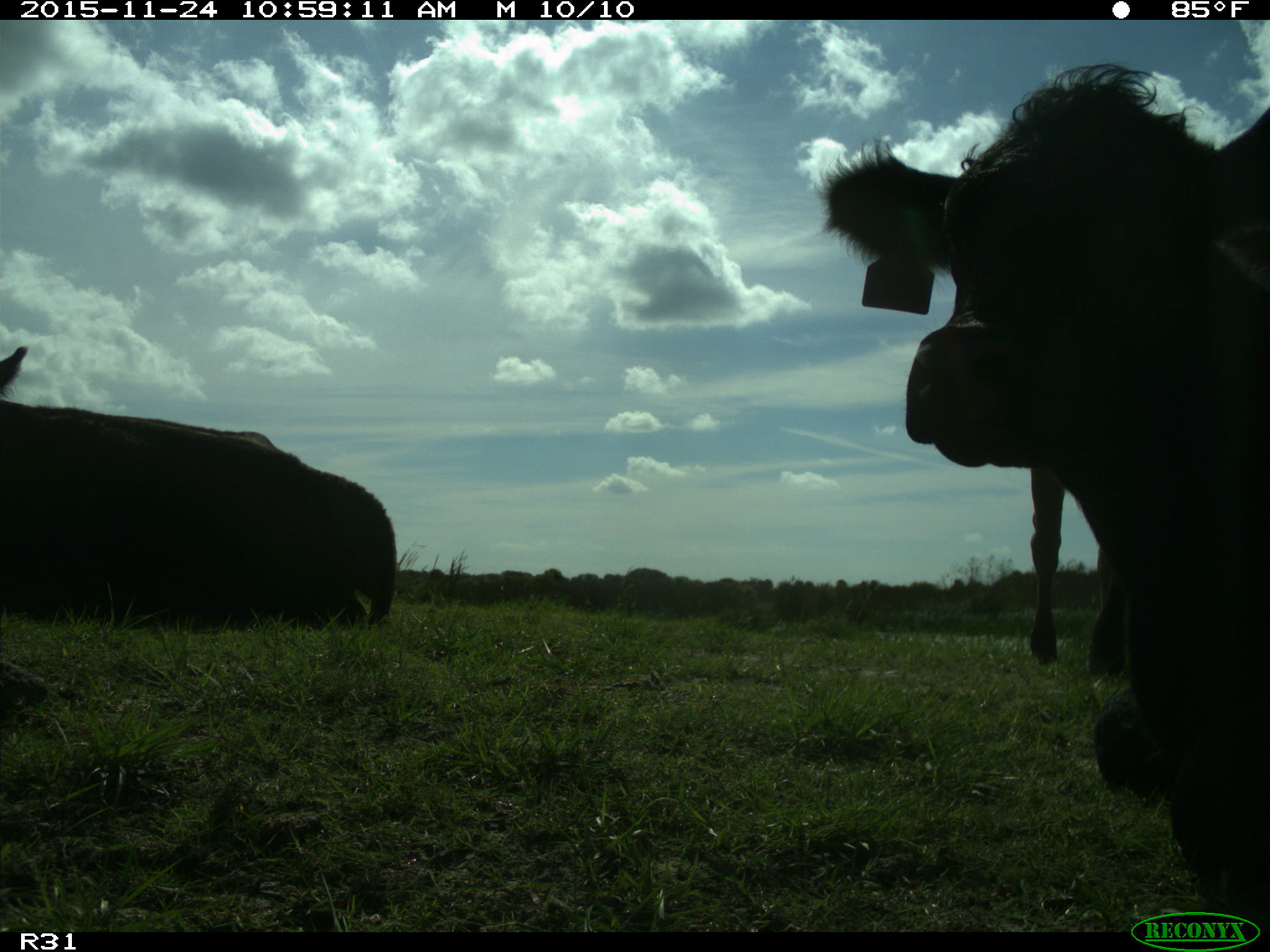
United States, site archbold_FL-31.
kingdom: Animalia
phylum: Chordata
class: Mammalia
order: Artiodactyla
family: Bovidae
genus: Bos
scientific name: Bos taurus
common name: domestic cow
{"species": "Bos taurus (domestic cow)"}